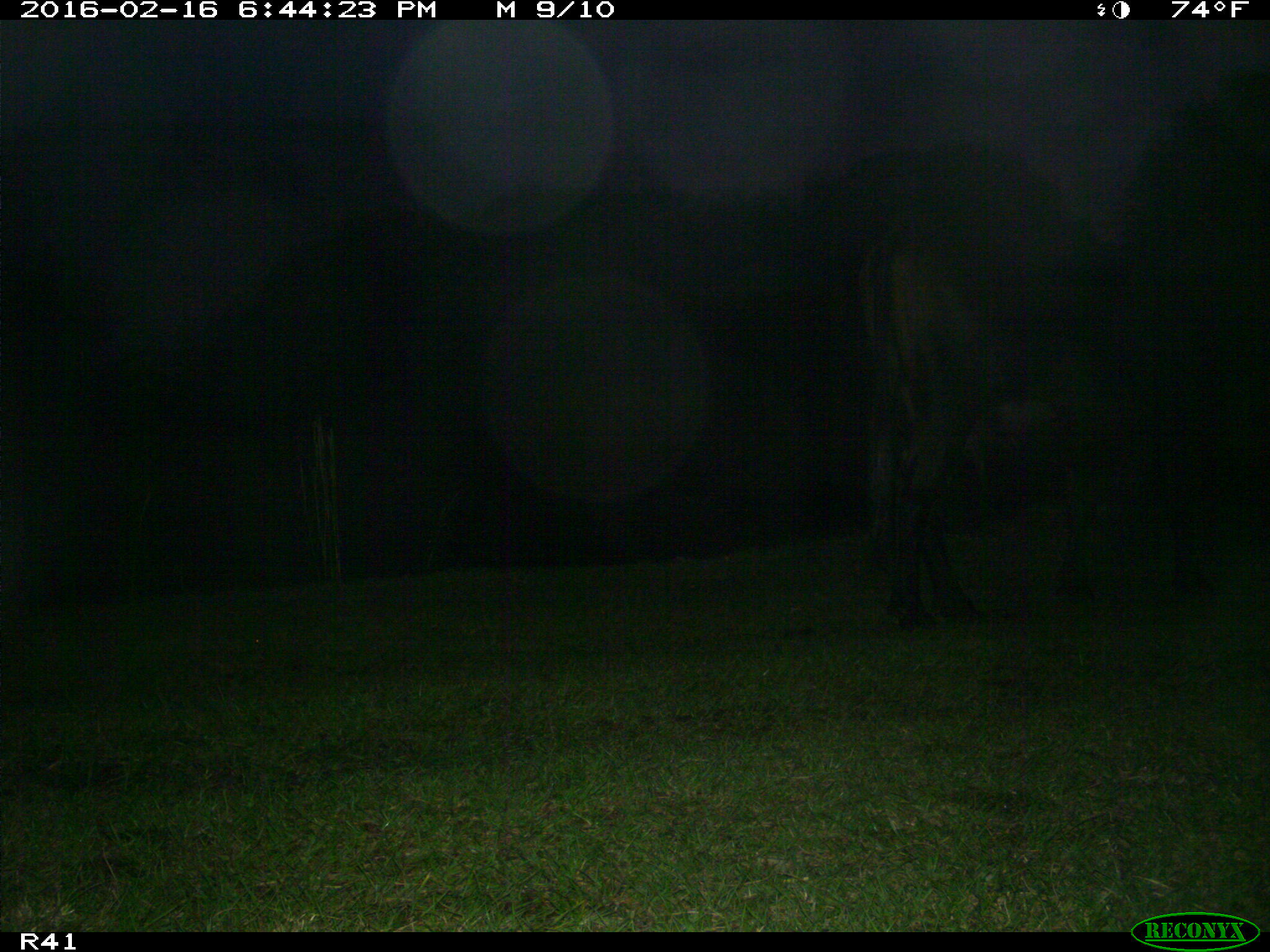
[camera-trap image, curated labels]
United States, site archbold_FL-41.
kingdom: Animalia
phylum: Chordata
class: Mammalia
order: Artiodactyla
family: Bovidae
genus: Bos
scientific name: Bos taurus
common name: domestic cow